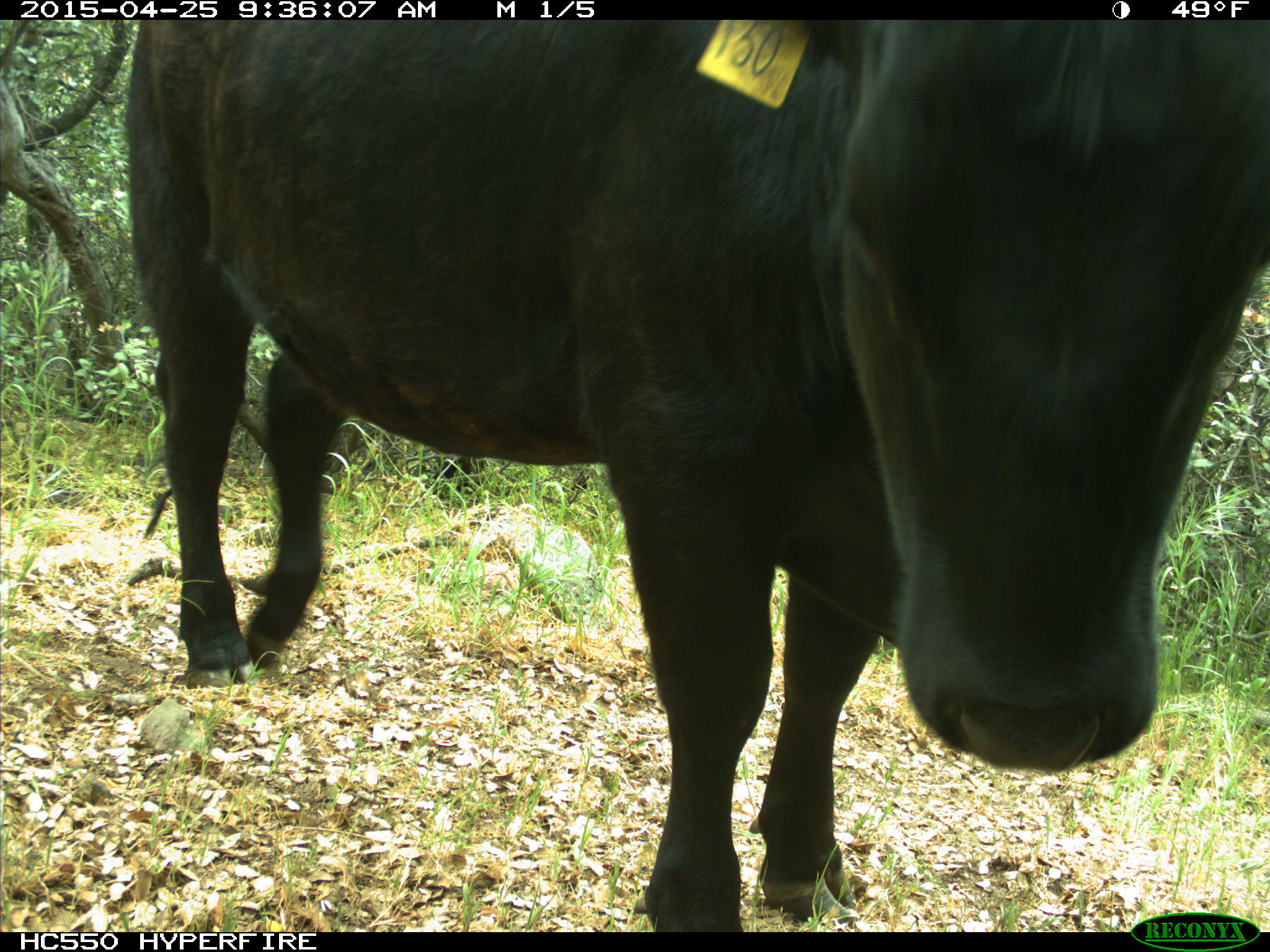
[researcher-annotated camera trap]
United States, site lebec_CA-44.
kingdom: Animalia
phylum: Chordata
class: Mammalia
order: Artiodactyla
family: Suidae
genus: Sus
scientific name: Sus scrofa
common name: wild boar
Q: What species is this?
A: Sus scrofa (wild boar).